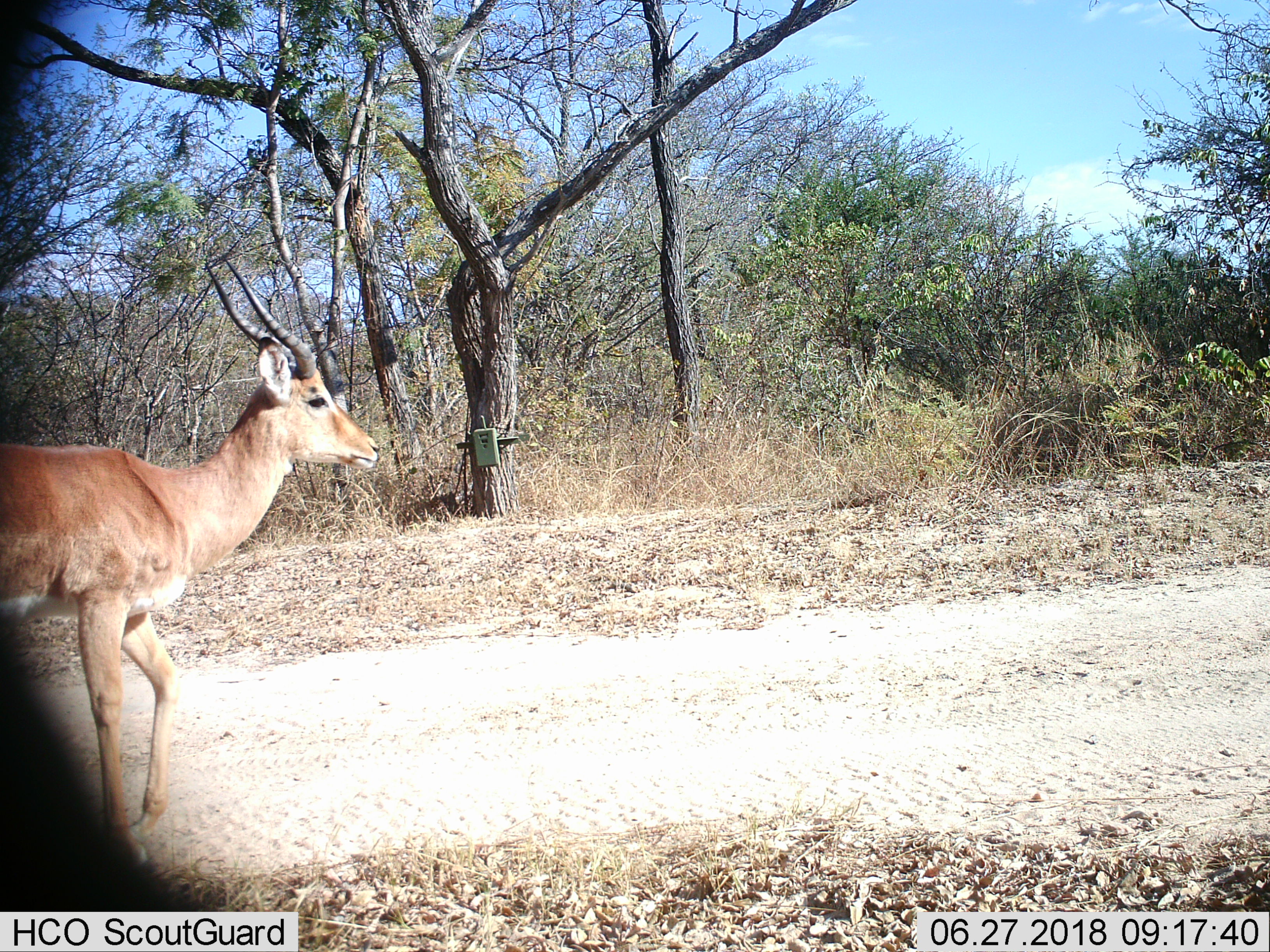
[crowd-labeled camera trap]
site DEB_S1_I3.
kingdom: Animalia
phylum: Chordata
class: Mammalia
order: Artiodactyla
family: Bovidae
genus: Aepyceros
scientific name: Aepyceros melampus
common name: impala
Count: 1.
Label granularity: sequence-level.